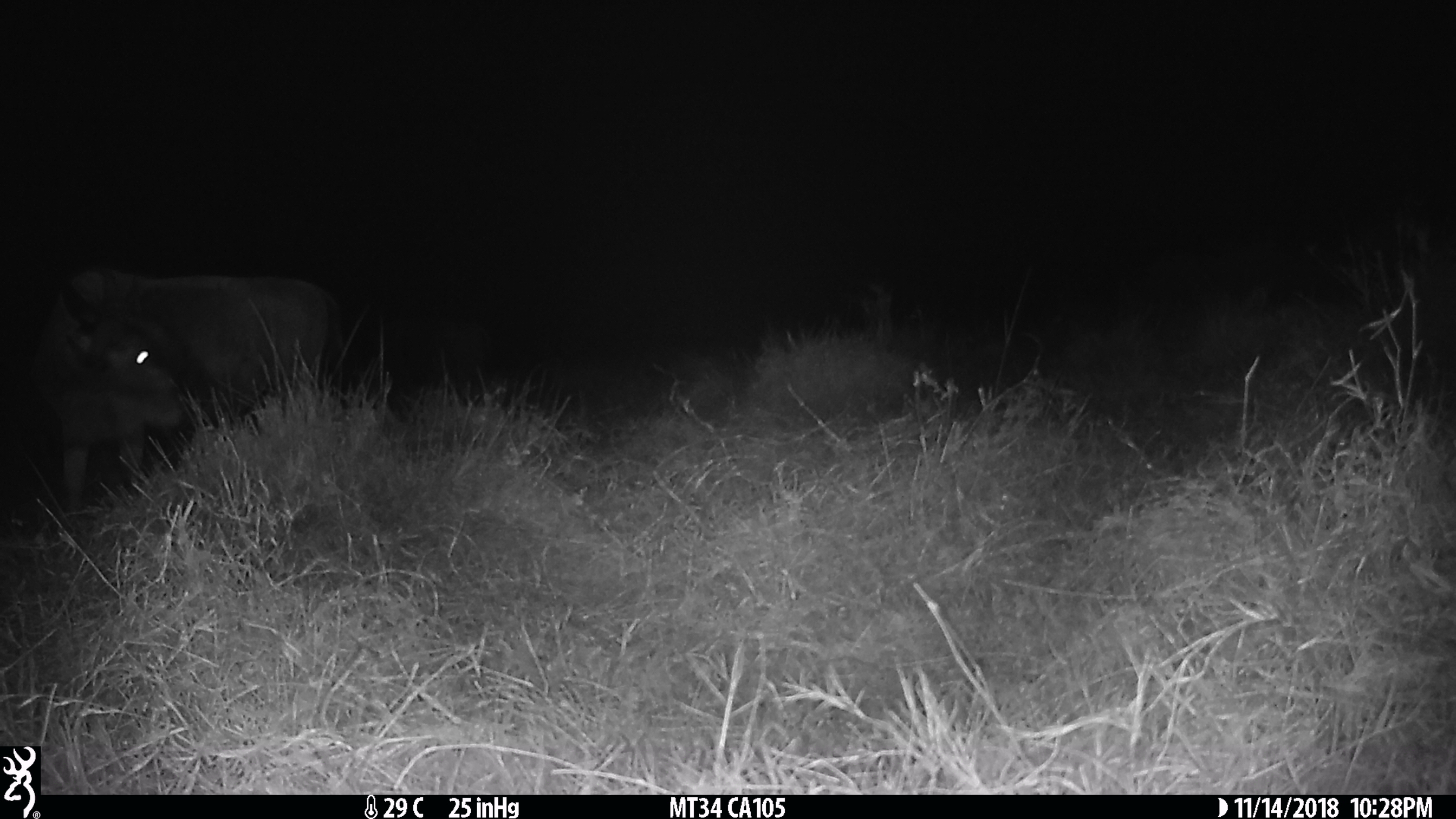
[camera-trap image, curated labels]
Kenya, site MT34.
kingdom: Animalia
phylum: Chordata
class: Mammalia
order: Artiodactyla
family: Bovidae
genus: Connochaetes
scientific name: Connochaetes taurinus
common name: blue wildebeest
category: wildebeest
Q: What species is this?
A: Wildebeest (blue wildebeest) (Connochaetes taurinus).